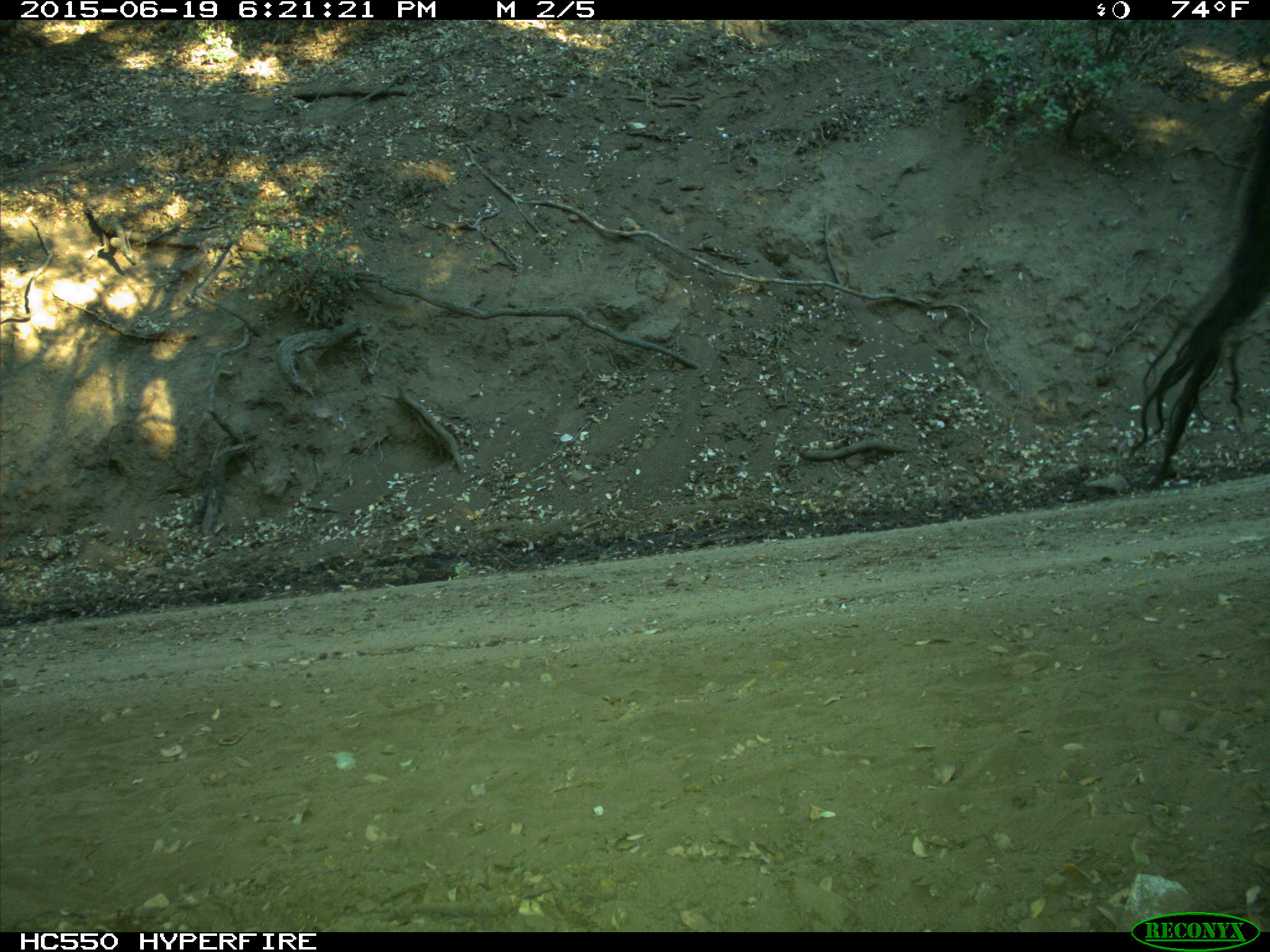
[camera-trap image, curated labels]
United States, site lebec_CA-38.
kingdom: Animalia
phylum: Chordata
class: Mammalia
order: Artiodactyla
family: Bovidae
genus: Bos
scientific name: Bos taurus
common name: domestic cow